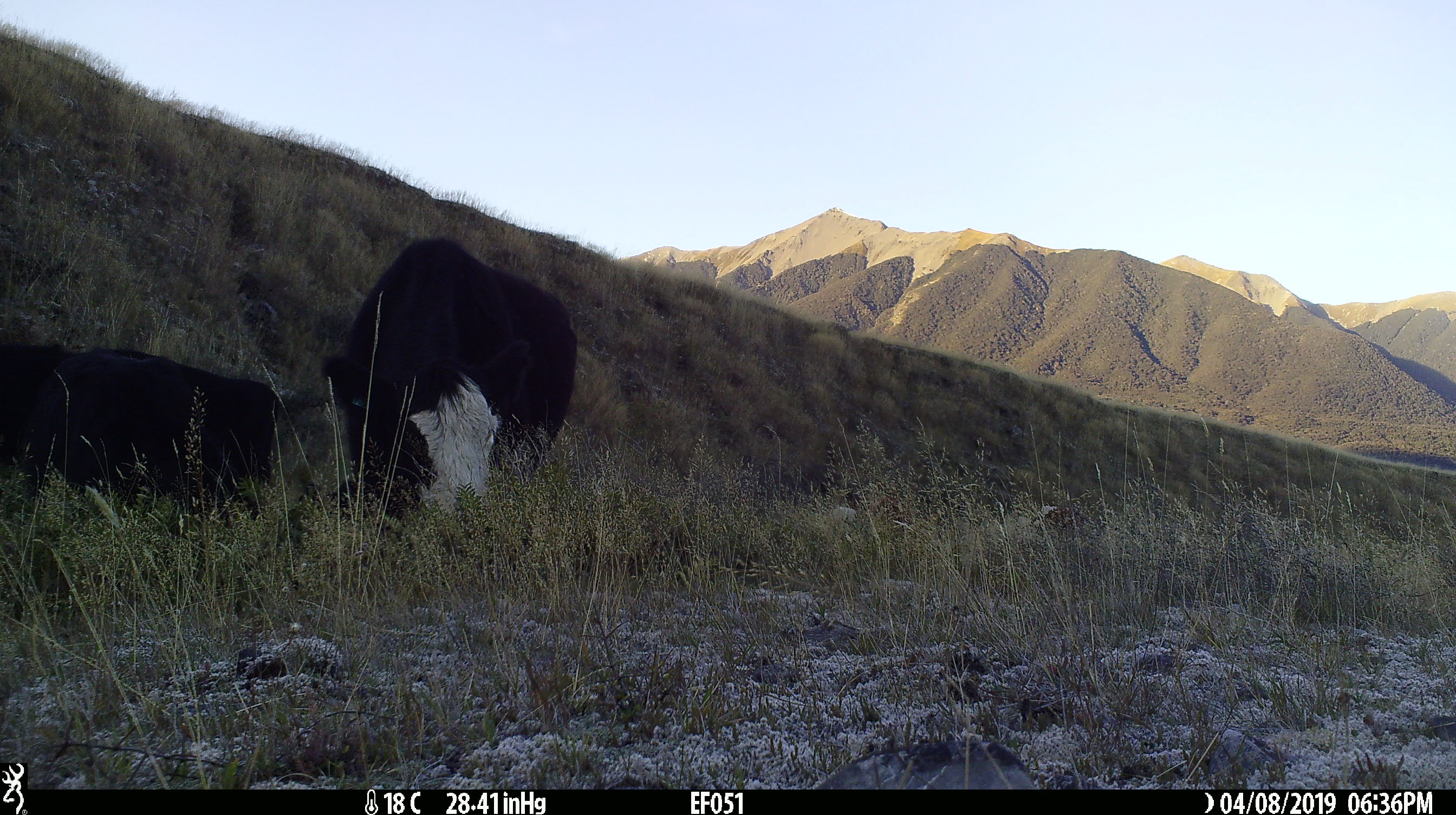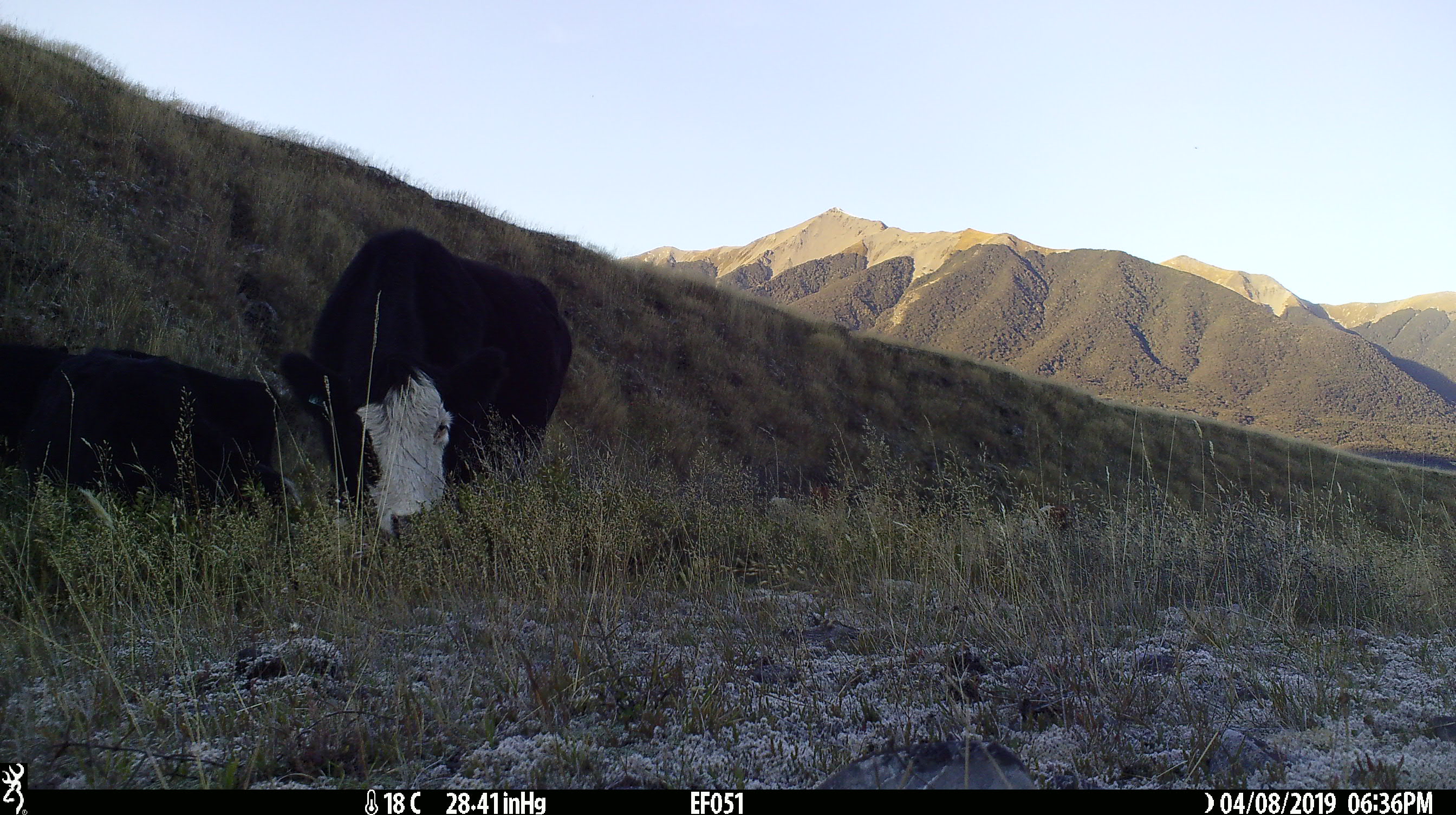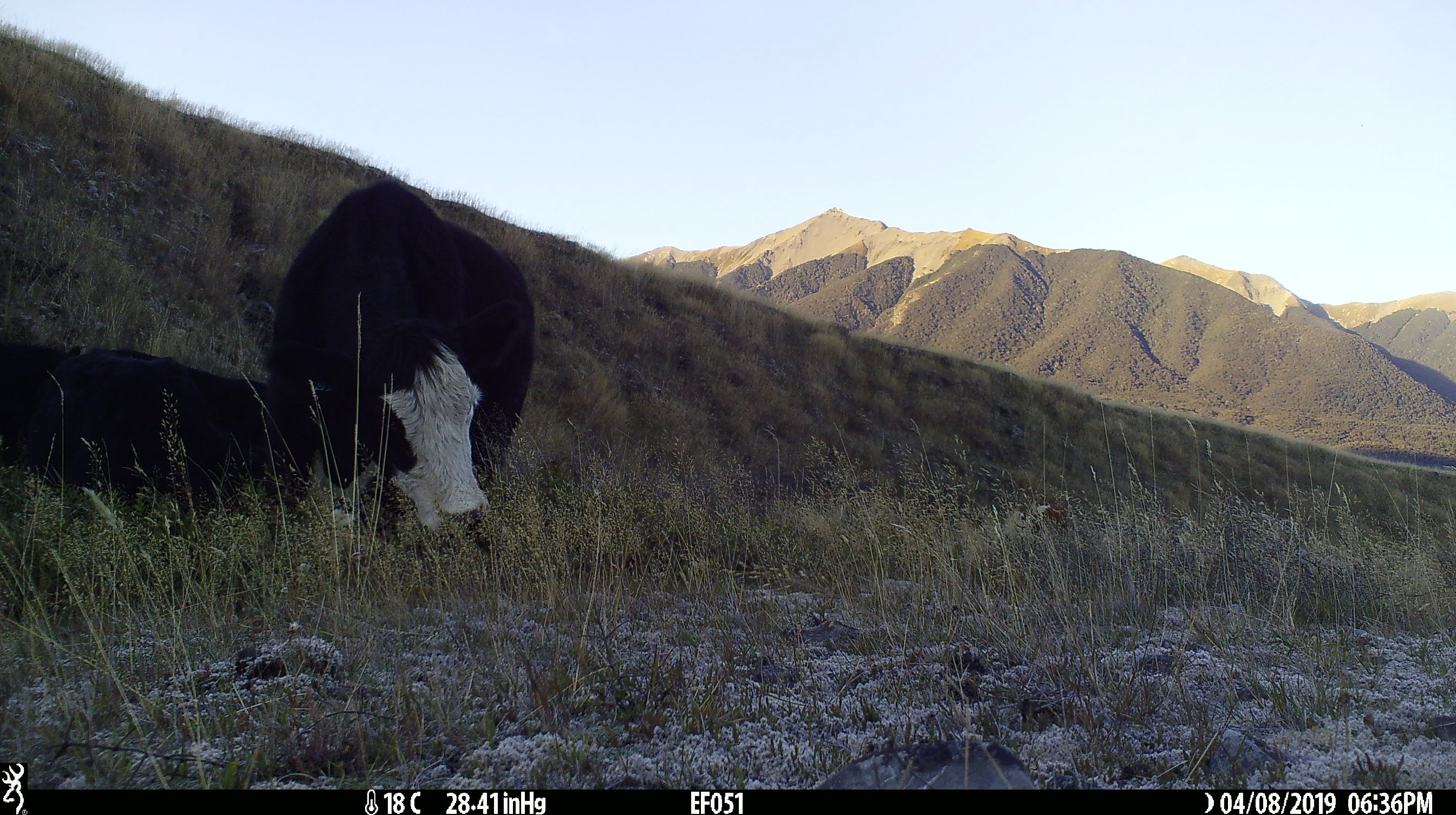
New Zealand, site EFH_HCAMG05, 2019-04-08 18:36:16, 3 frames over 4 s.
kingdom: Animalia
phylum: Chordata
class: Mammalia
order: Artiodactyla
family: Bovidae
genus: Bos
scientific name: Bos taurus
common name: domestic cow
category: cow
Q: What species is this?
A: Cow (domestic cow) (Bos taurus).